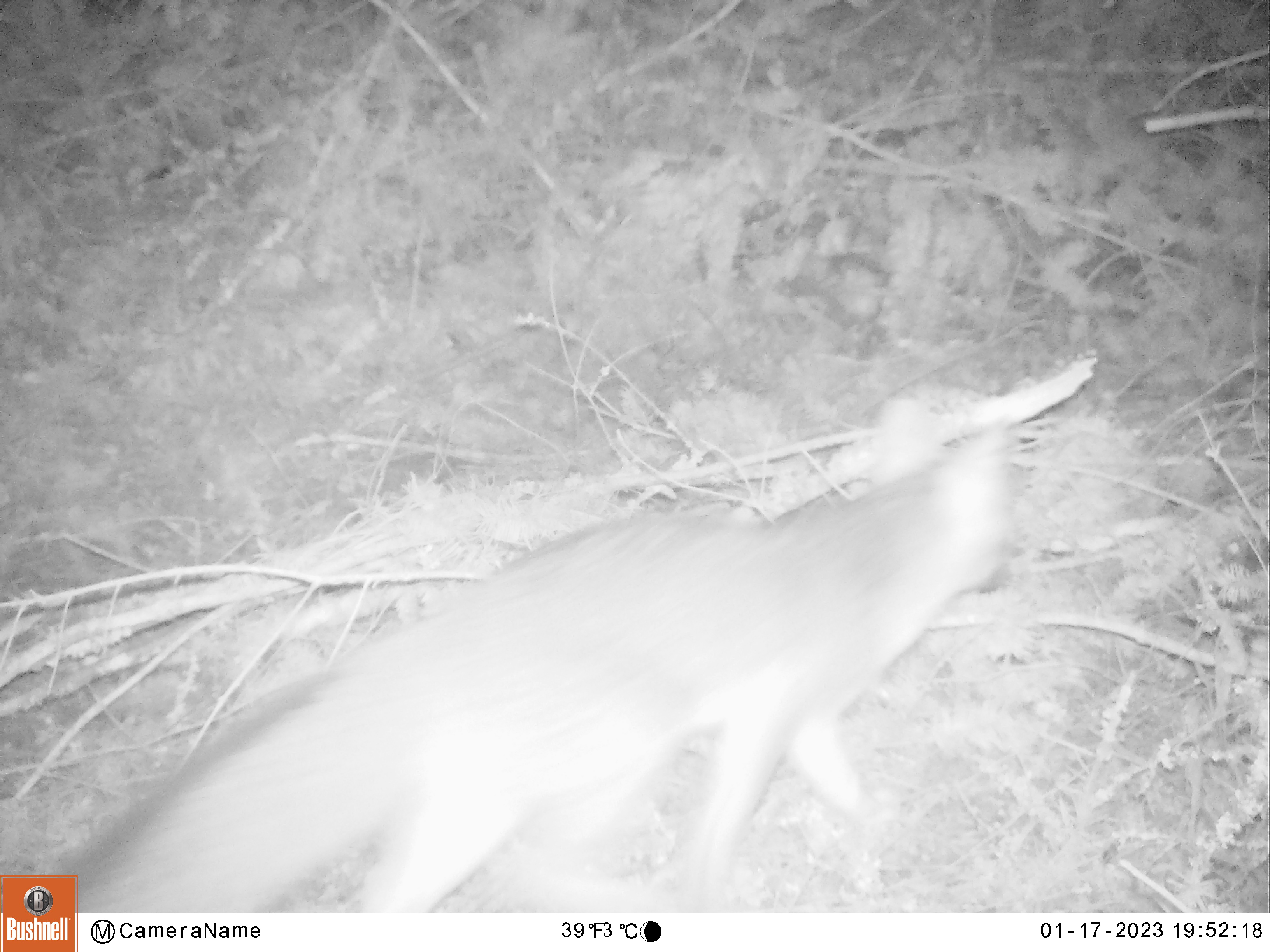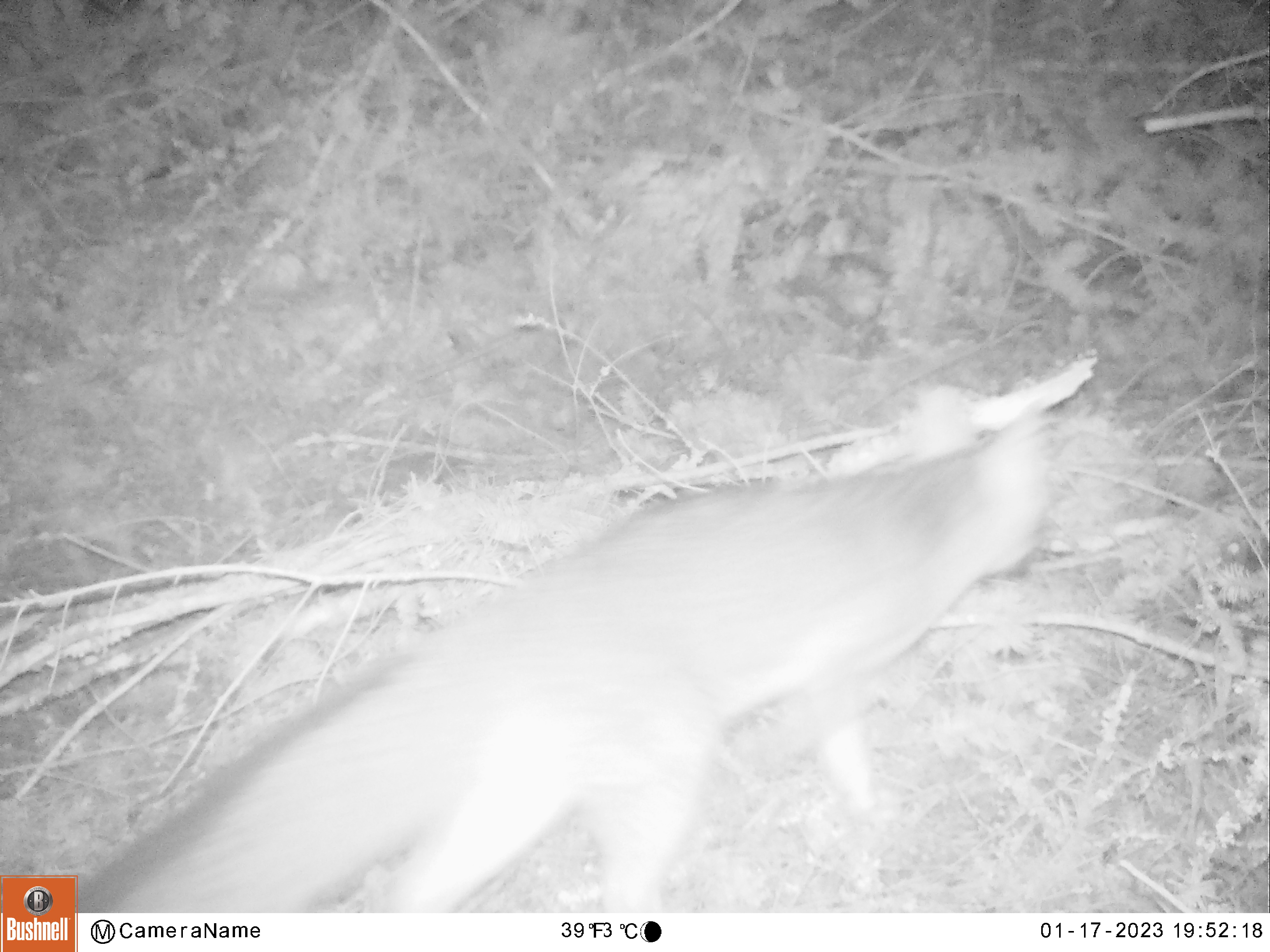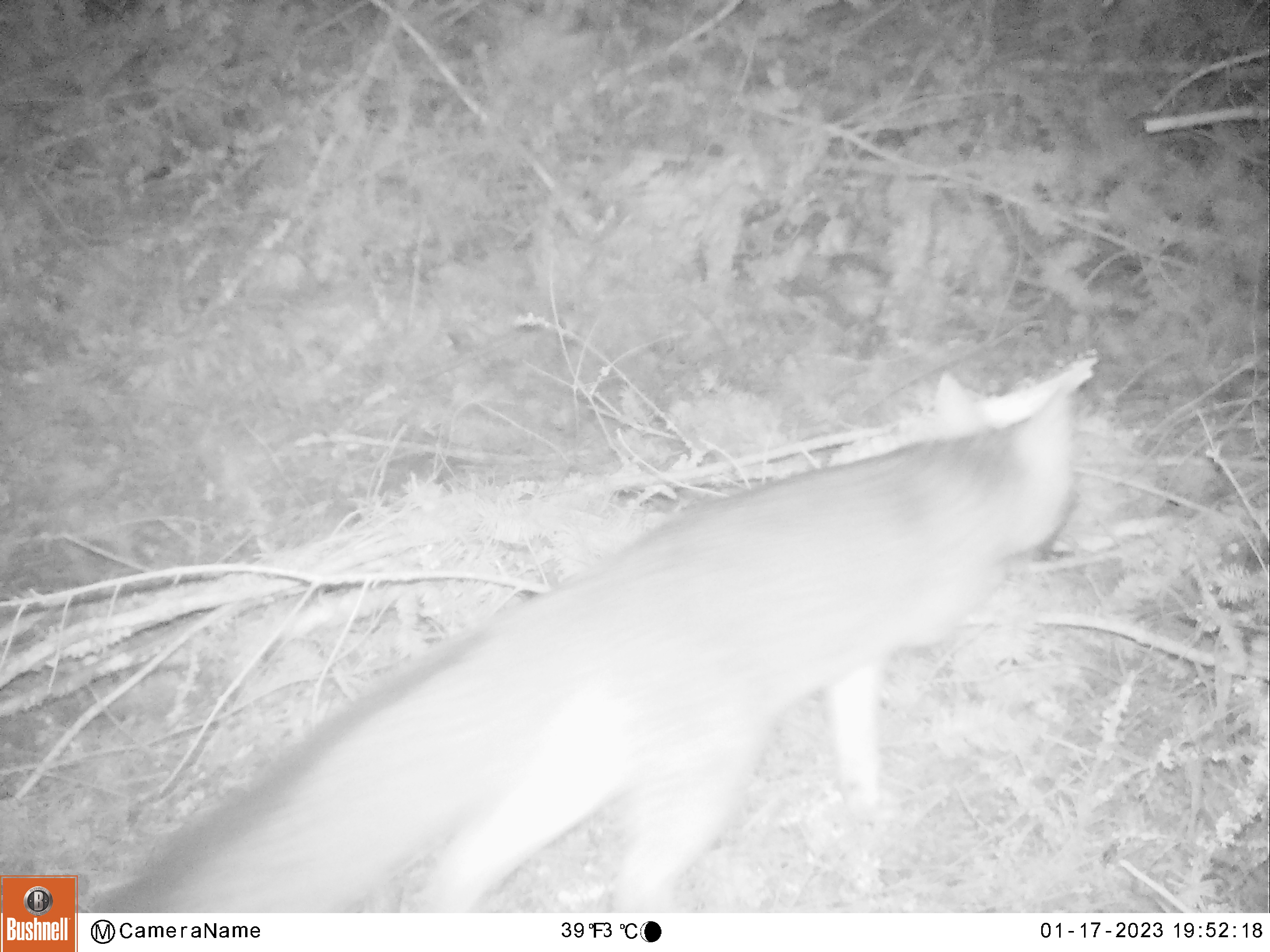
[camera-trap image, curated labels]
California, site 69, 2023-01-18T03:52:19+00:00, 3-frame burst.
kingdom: Animalia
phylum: Chordata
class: Mammalia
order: Carnivora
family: Canidae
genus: Urocyon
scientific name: Urocyon cinereoargenteus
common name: gray fox